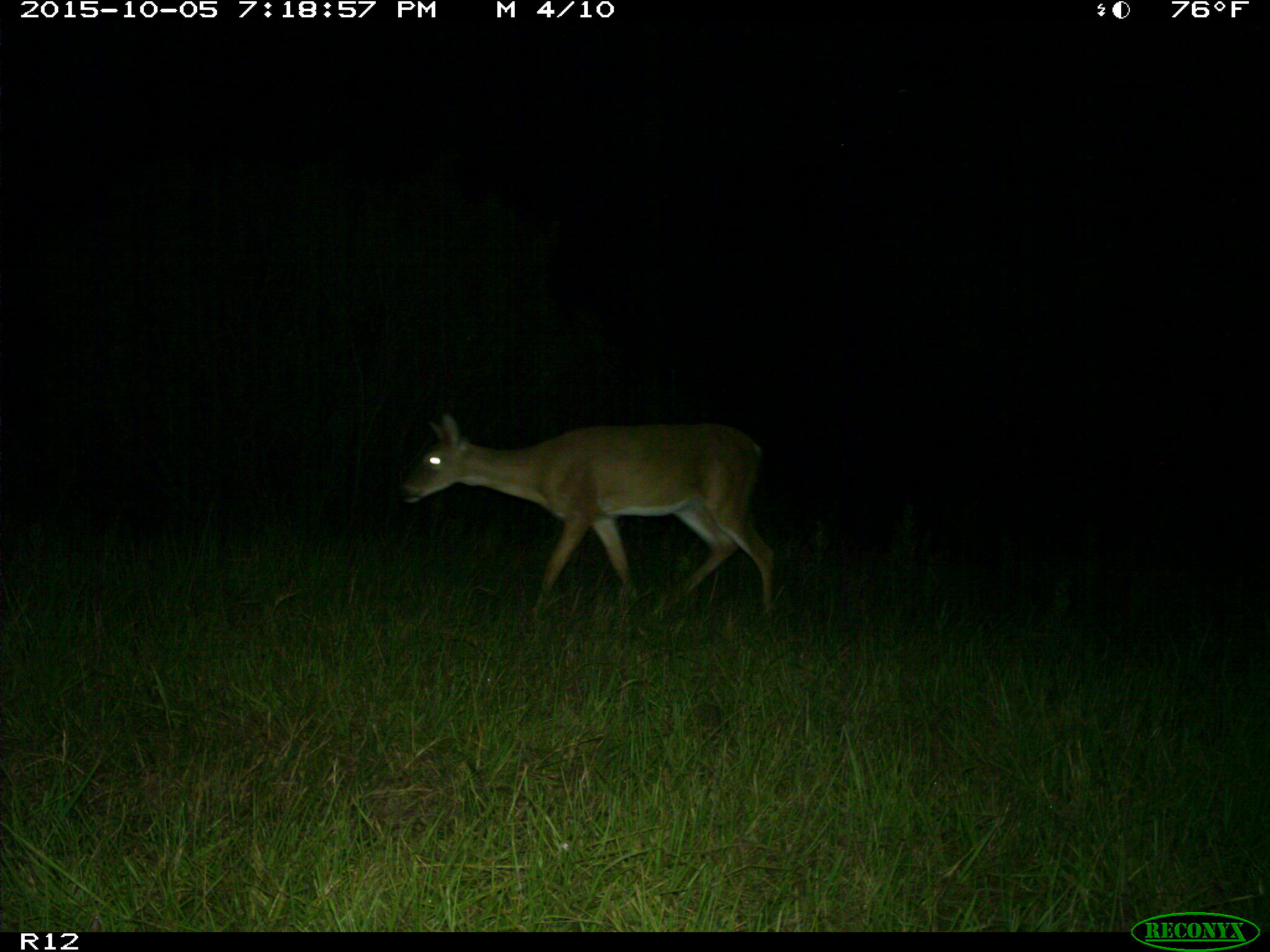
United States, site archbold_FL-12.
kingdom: Animalia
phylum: Chordata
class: Mammalia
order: Artiodactyla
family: Cervidae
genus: Odocoileus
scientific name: Odocoileus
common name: deer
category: unidentified deer